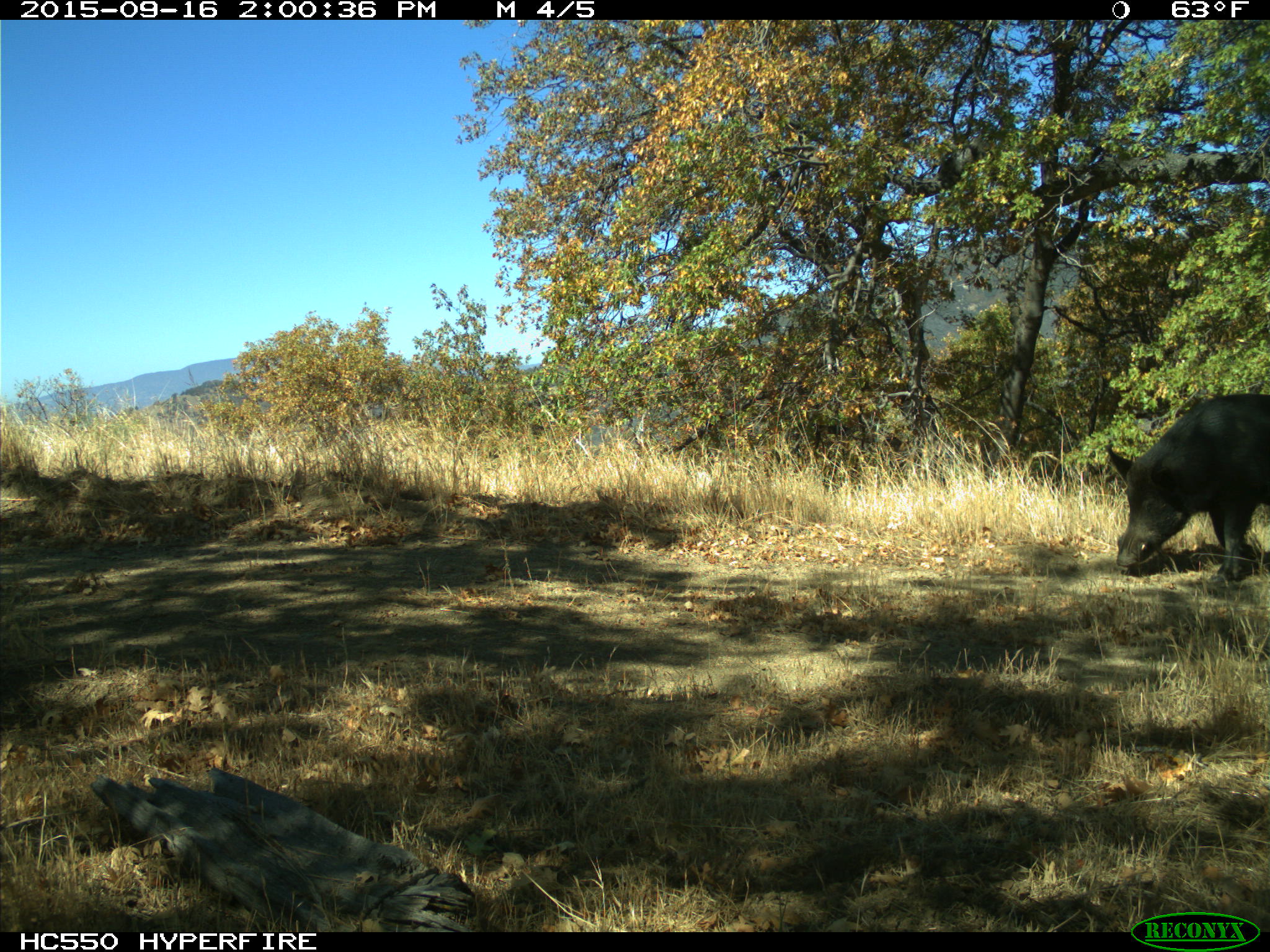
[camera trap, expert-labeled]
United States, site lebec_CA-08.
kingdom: Animalia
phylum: Chordata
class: Mammalia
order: Artiodactyla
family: Suidae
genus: Sus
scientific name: Sus scrofa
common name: wild boar